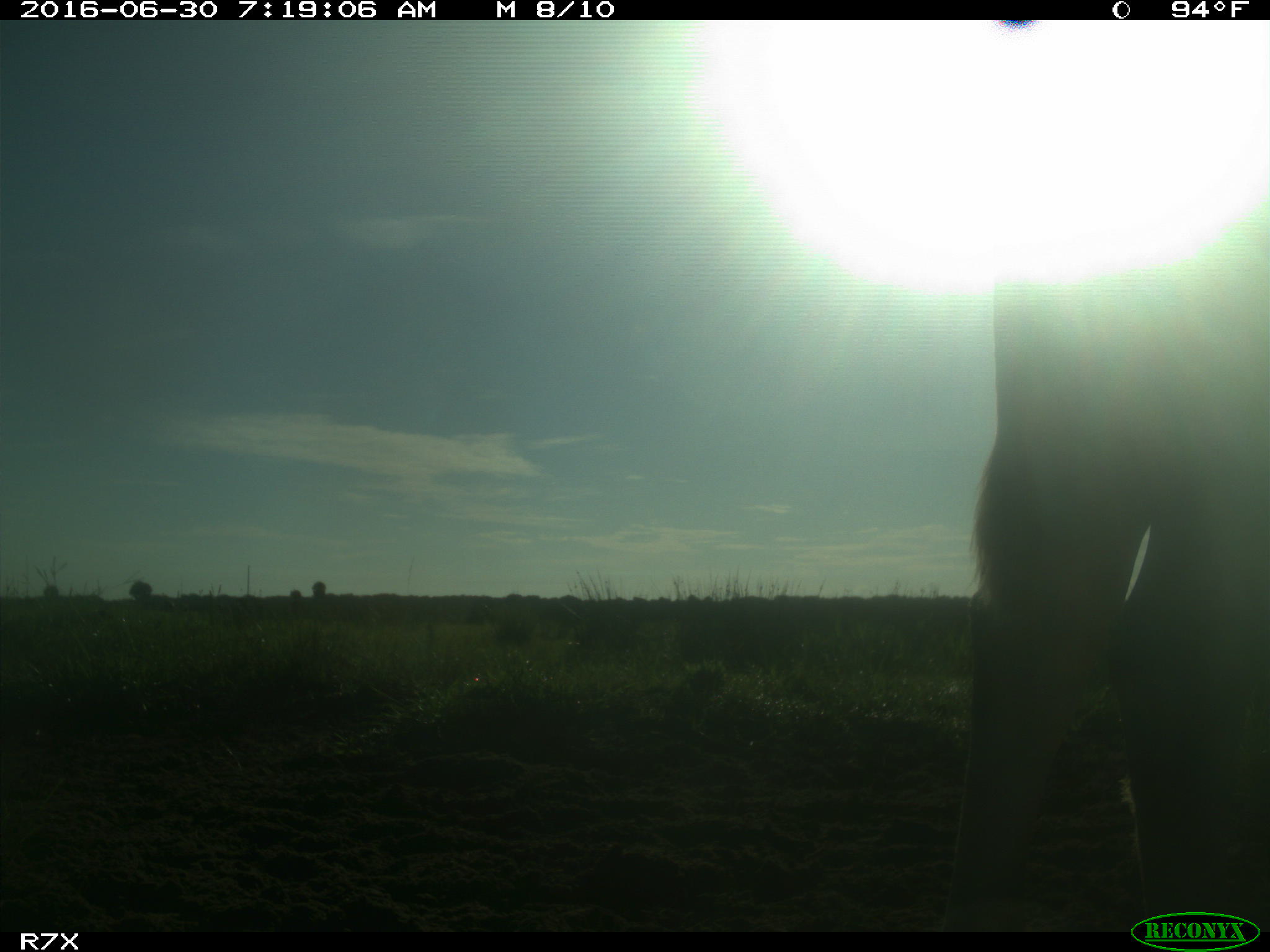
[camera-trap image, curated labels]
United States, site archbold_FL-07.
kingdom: Animalia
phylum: Chordata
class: Mammalia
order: Artiodactyla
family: Bovidae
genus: Bos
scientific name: Bos taurus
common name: domestic cow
Bos taurus (domestic cow).